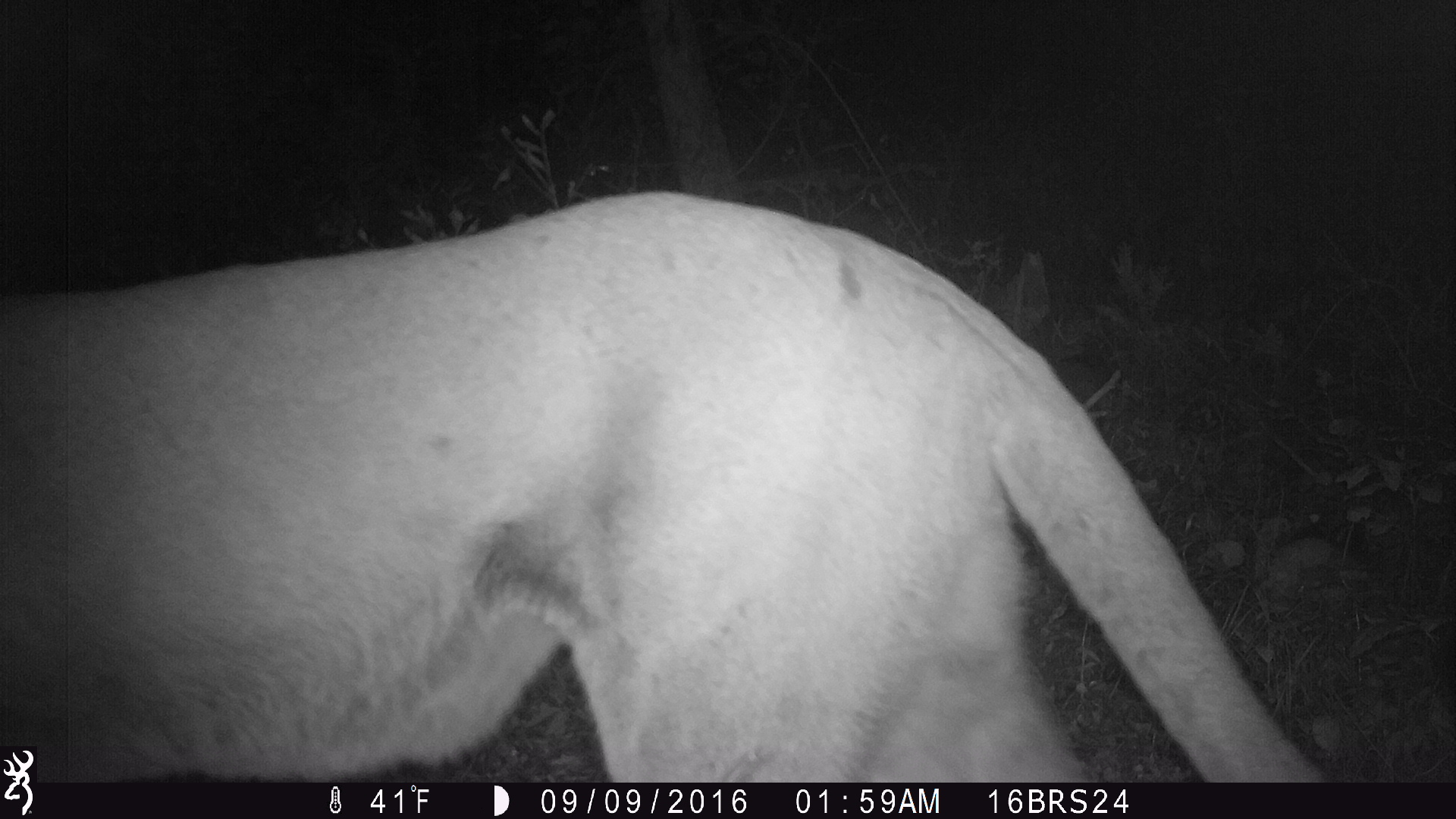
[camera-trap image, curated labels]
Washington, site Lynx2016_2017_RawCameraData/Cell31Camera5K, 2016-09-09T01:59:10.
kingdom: Animalia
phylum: Chordata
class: Mammalia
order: Carnivora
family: Felidae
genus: Puma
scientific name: Puma concolor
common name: mountain lion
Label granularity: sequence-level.